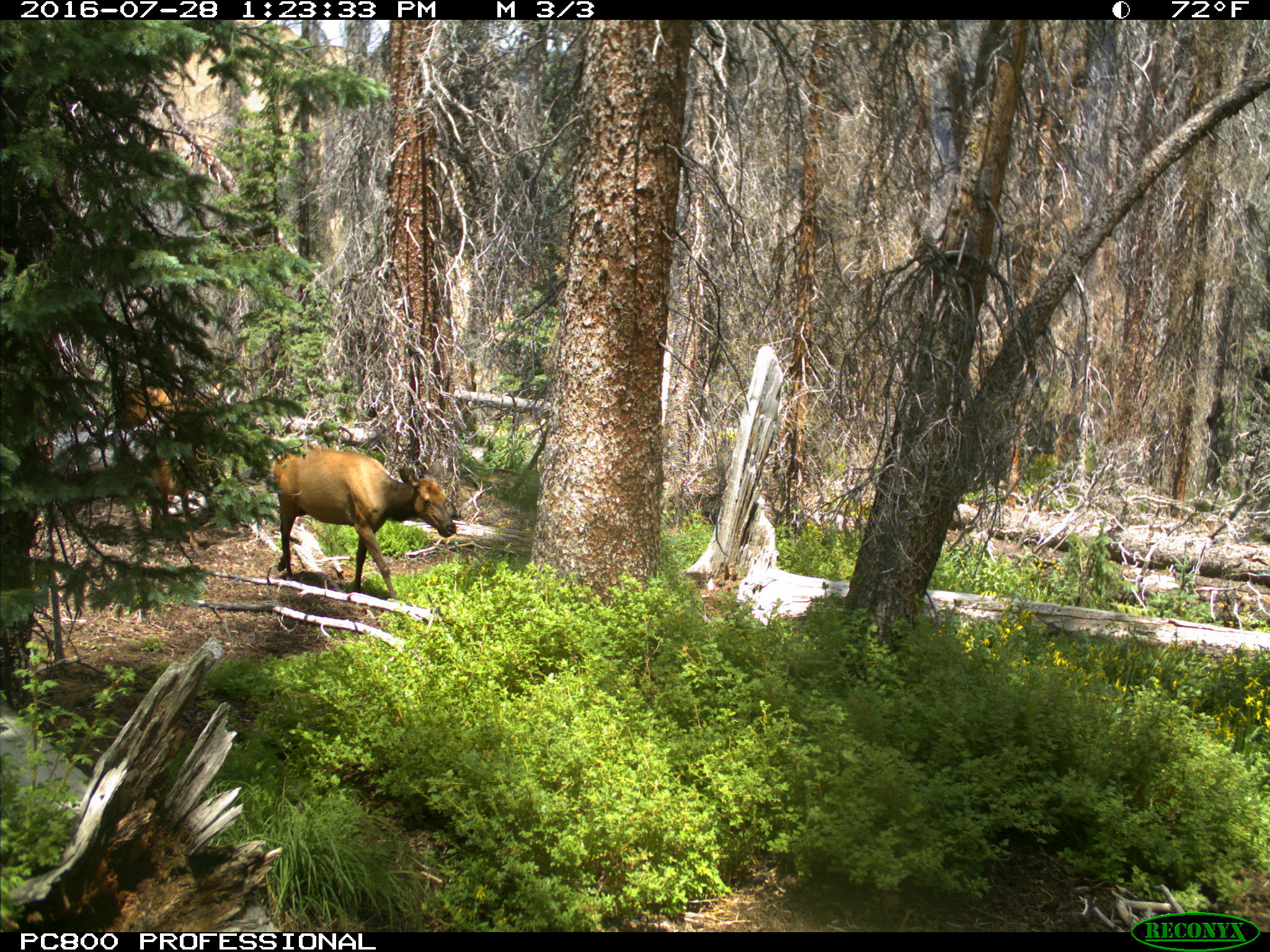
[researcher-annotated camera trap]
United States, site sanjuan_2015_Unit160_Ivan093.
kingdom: Animalia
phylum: Chordata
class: Mammalia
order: Artiodactyla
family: Cervidae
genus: Cervus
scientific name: Cervus elaphus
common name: red deer